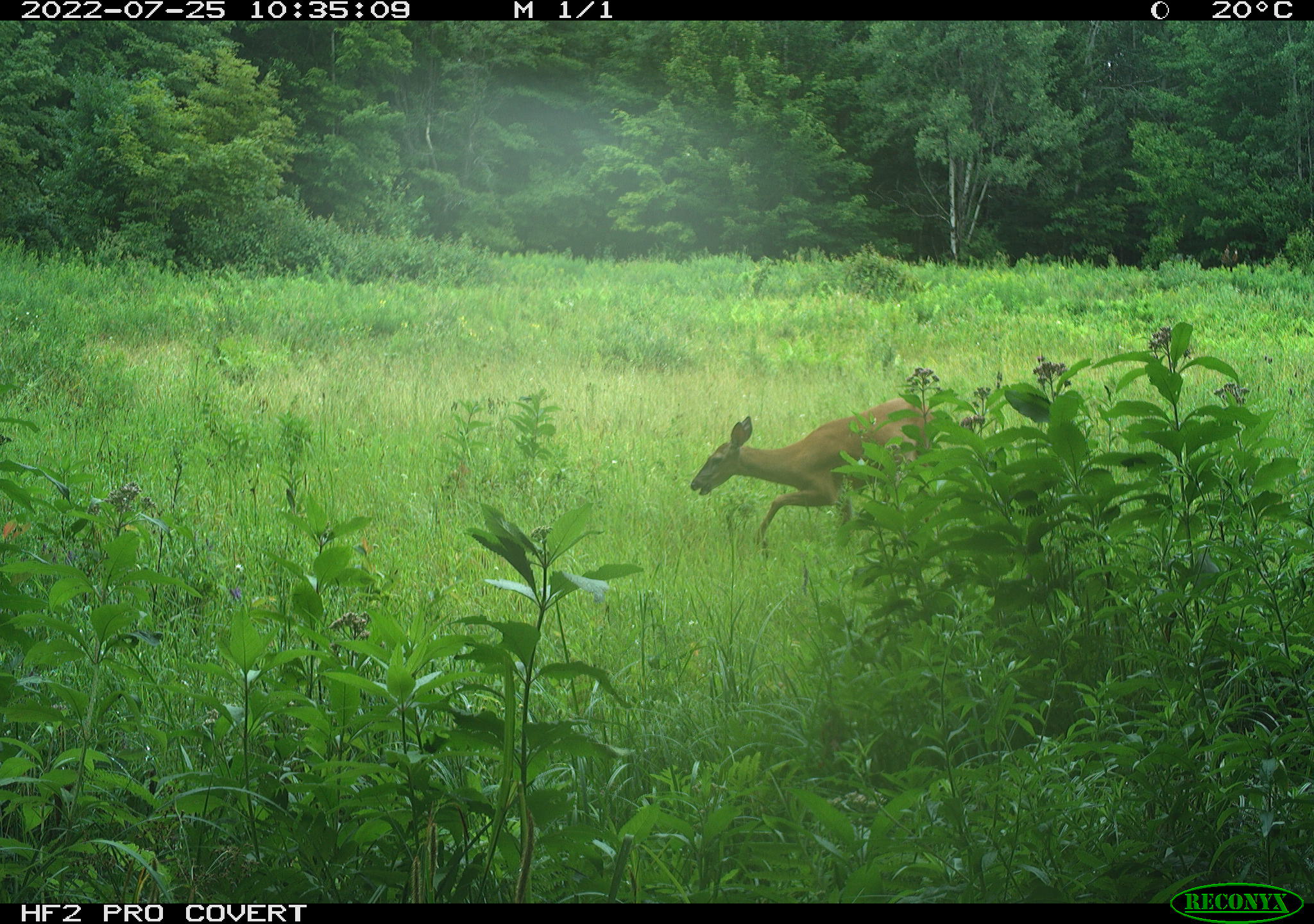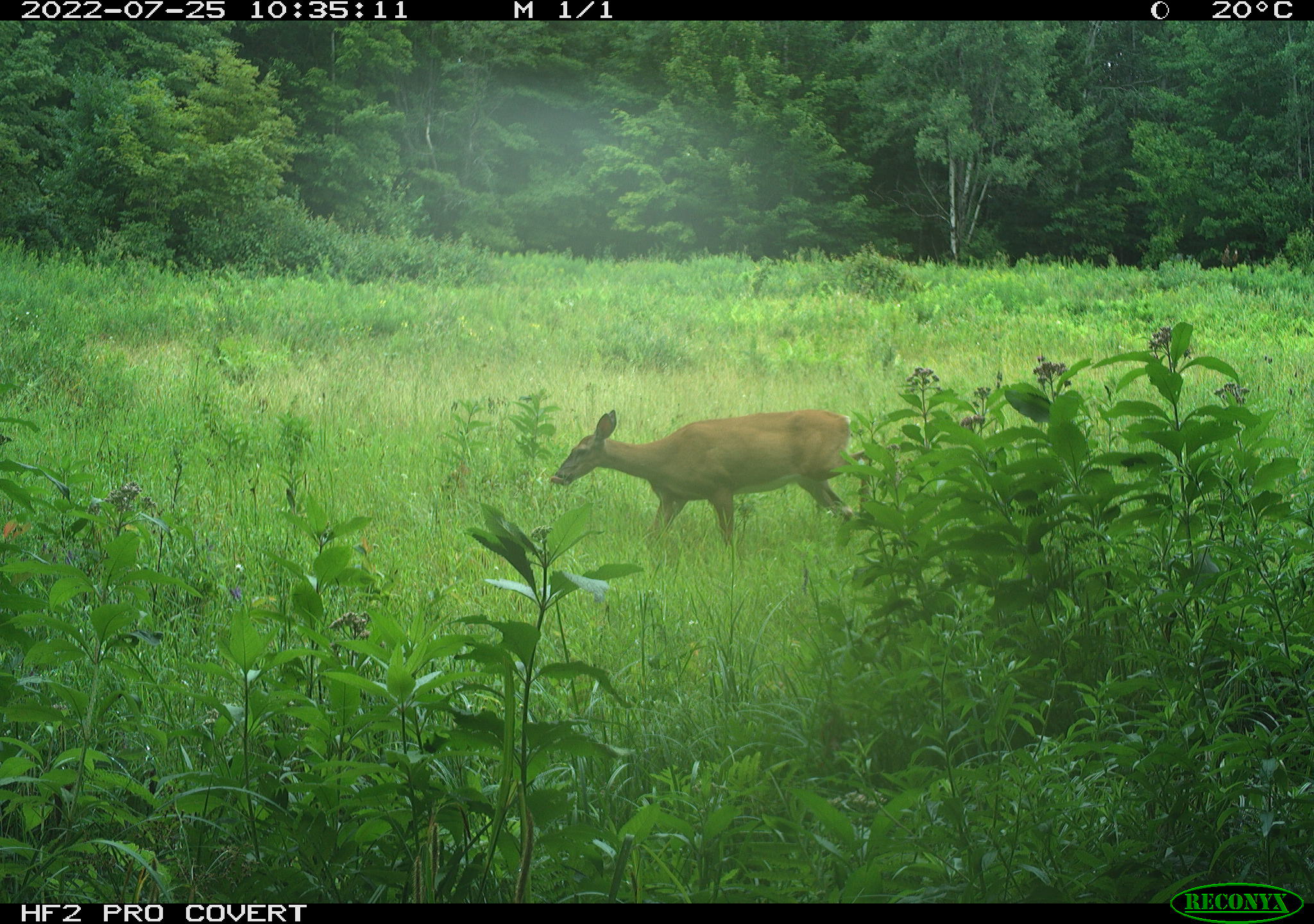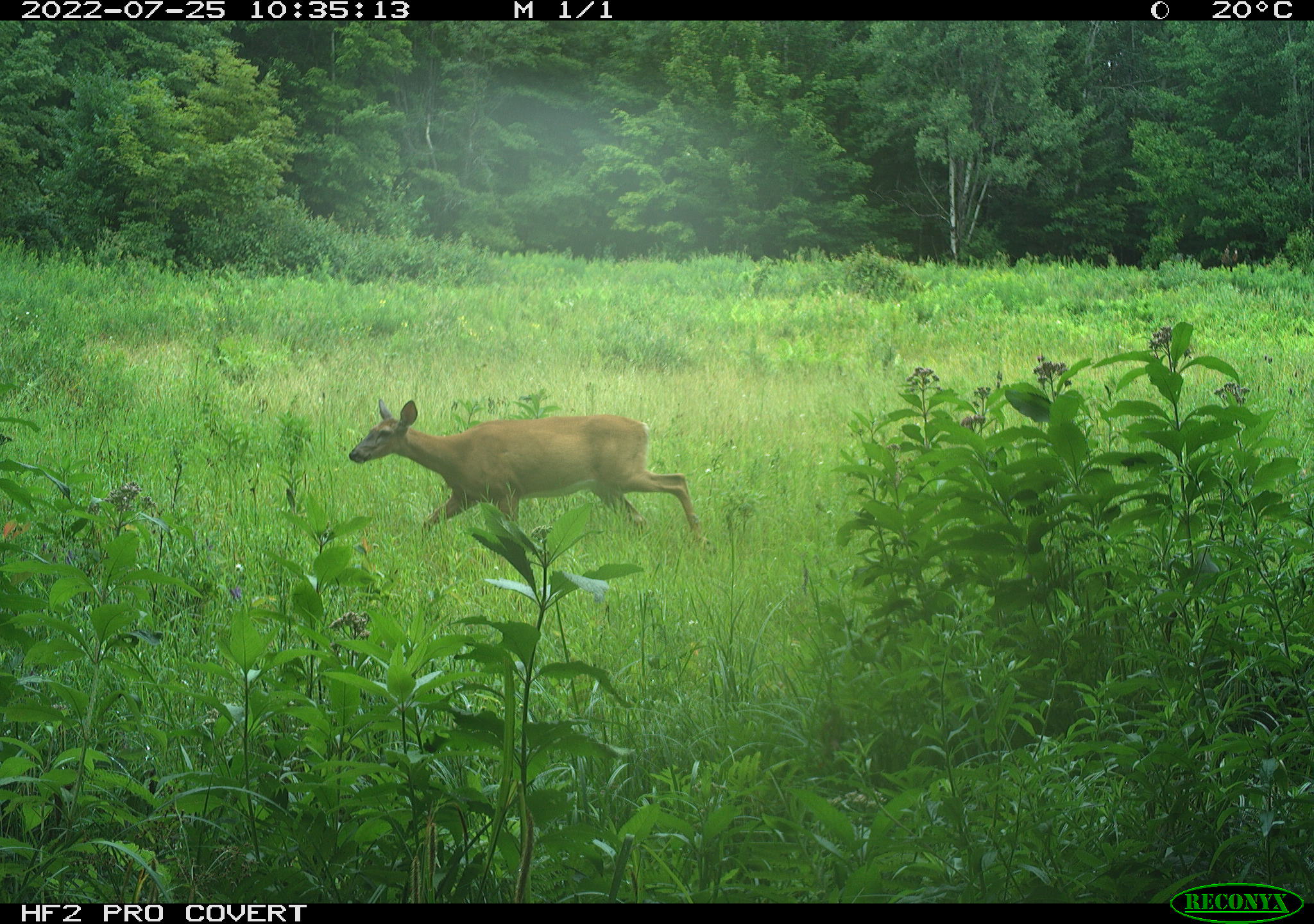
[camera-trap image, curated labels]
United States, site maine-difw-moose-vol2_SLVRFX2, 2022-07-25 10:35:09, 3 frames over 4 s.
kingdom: Animalia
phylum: Chordata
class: Mammalia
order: Artiodactyla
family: Cervidae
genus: Odocoileus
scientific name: Odocoileus virginianus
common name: white-tailed deer